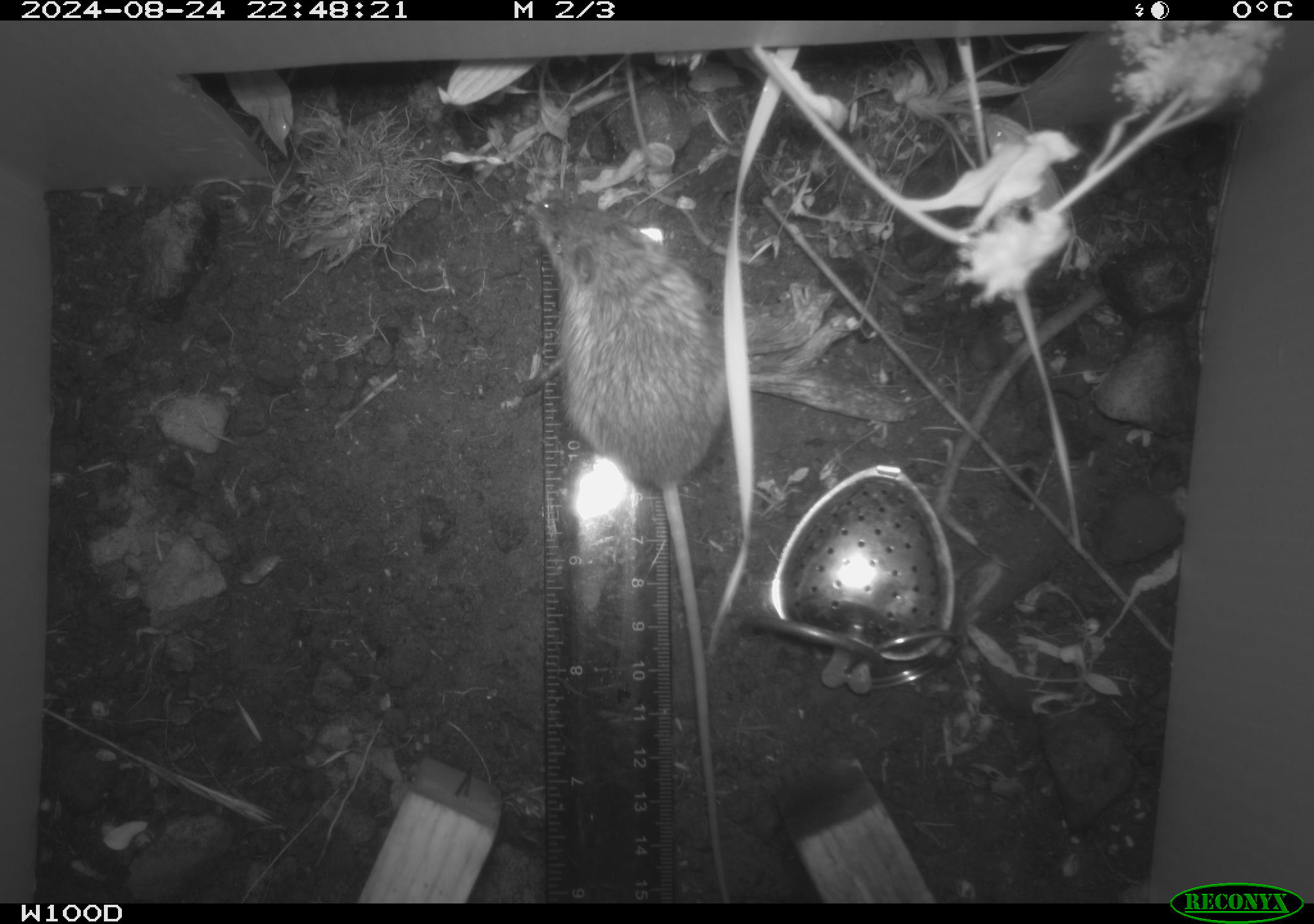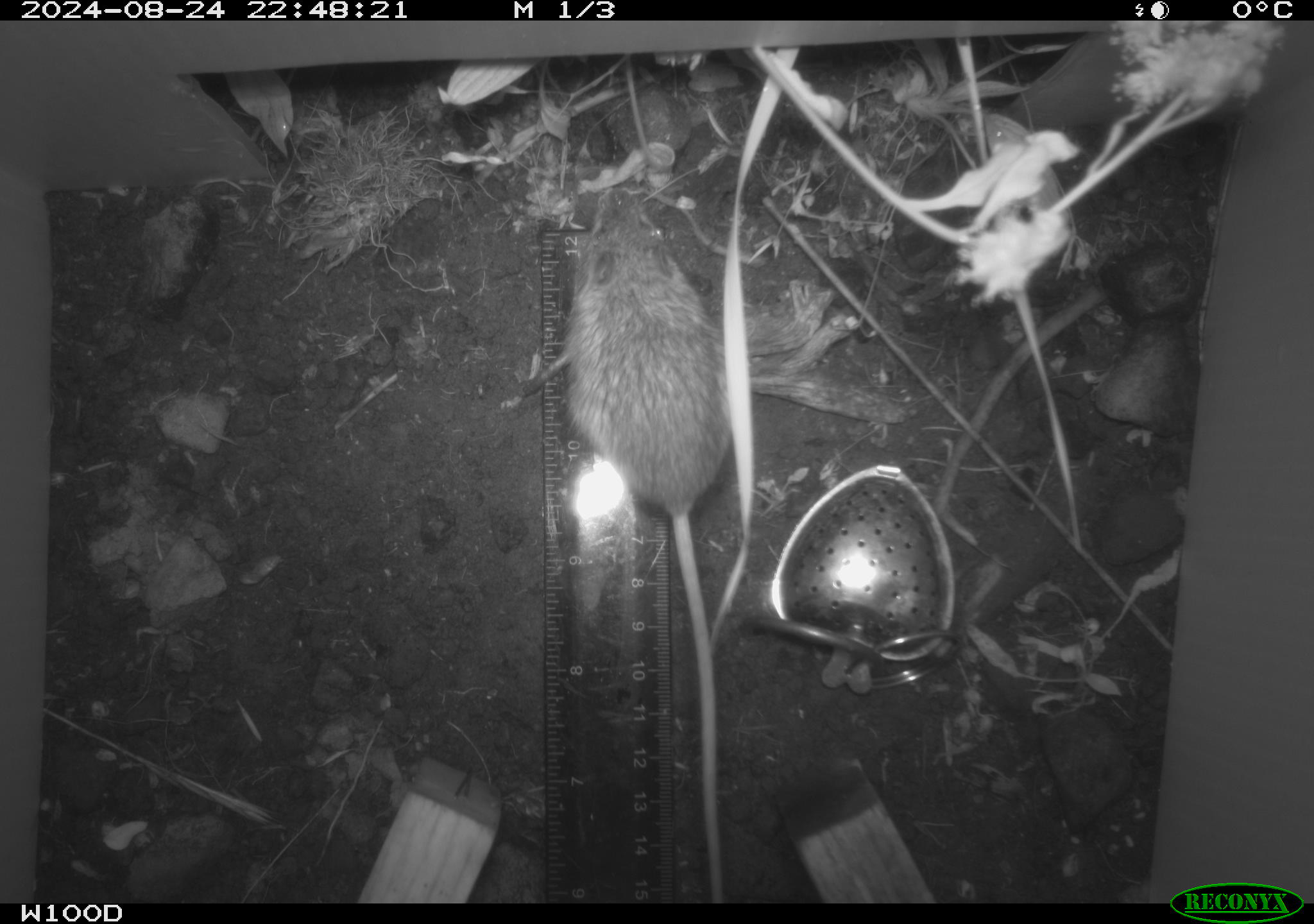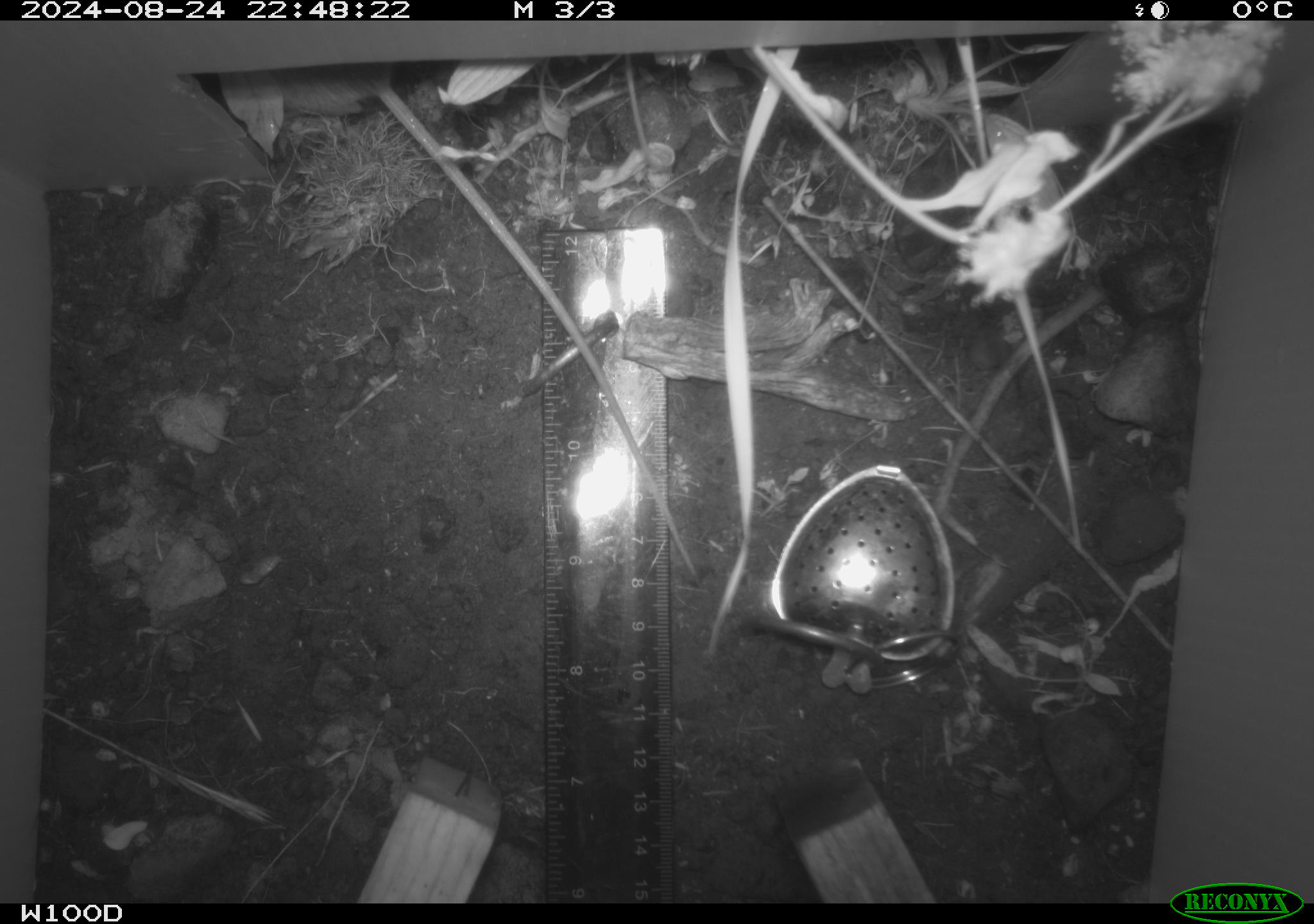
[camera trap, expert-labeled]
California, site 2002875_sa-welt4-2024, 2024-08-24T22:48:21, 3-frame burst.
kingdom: Animalia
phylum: Chordata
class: Mammalia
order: Rodentia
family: Zapodidae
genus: Zapus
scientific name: Zapus princeps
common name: pacific jumping mouse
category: south-western jumping mouse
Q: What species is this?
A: South-western jumping mouse (pacific jumping mouse) (Zapus princeps).